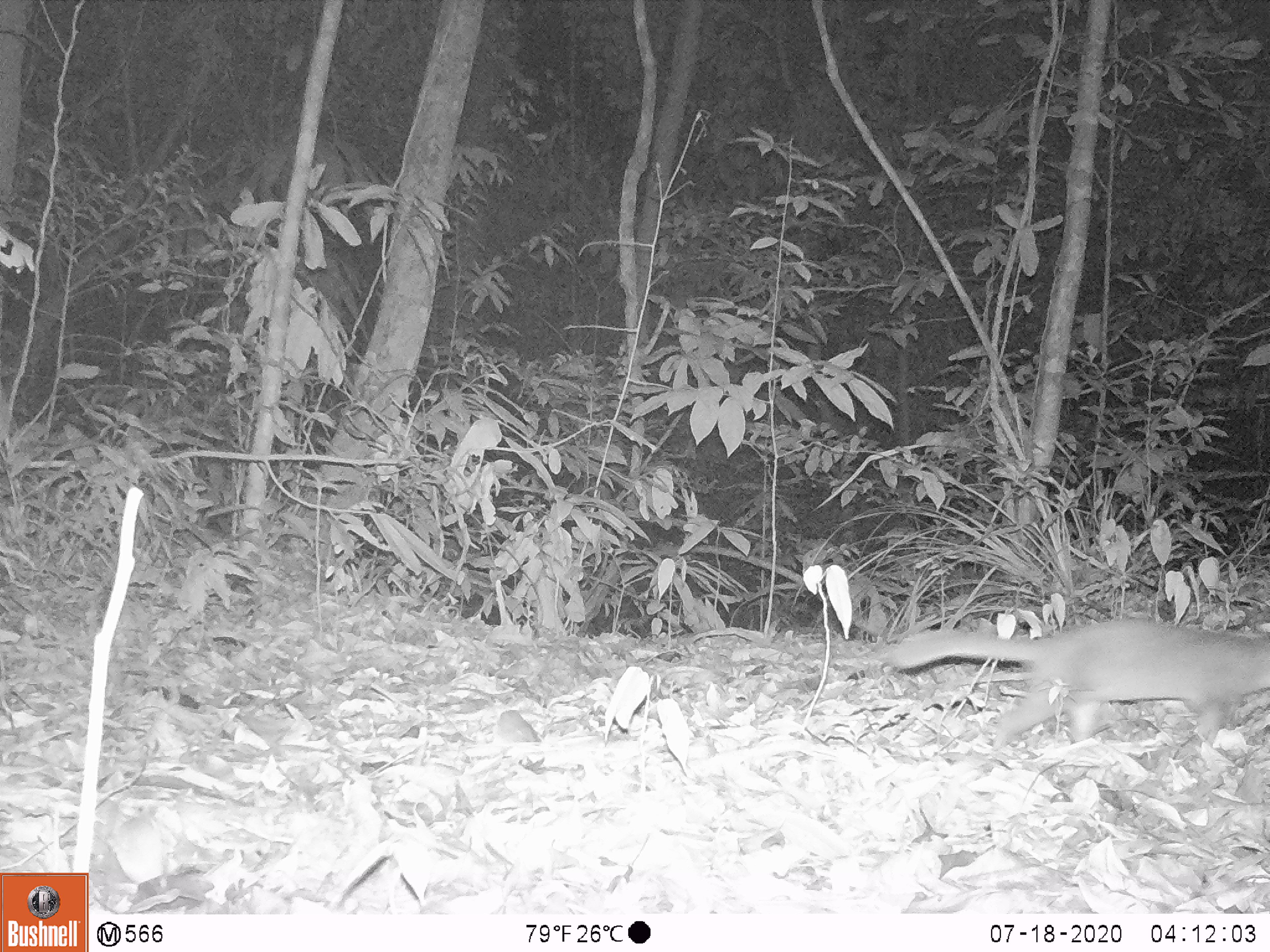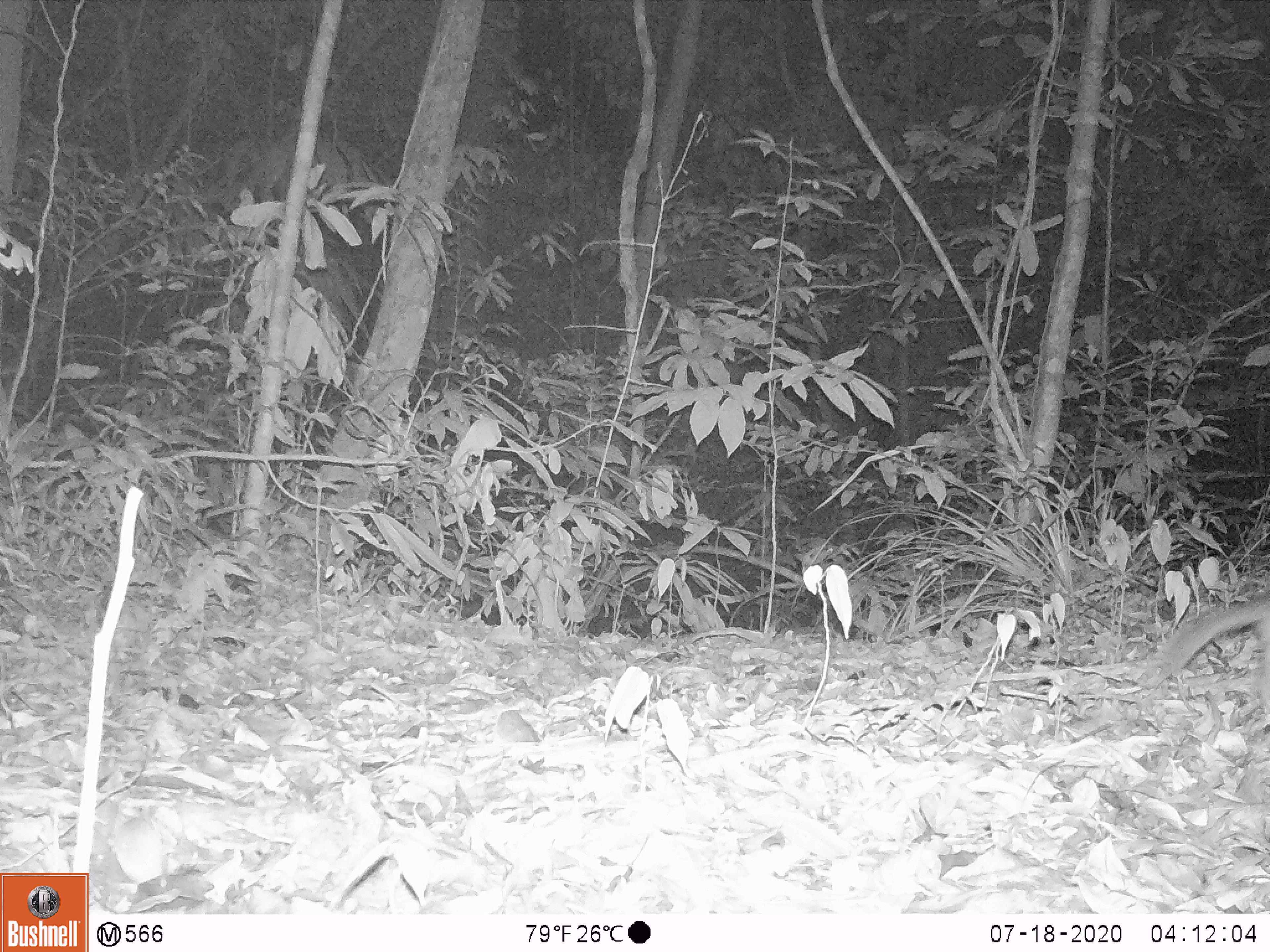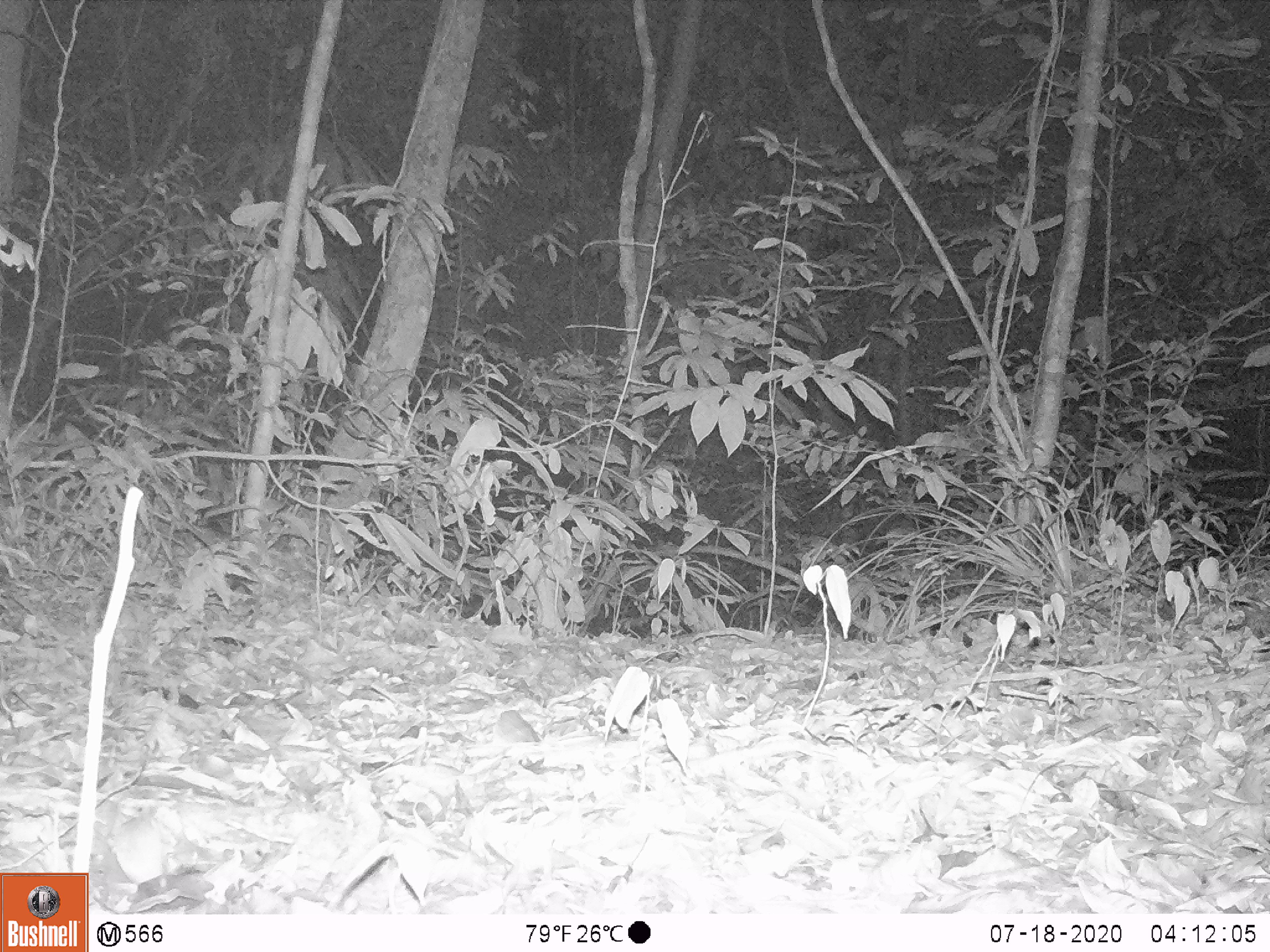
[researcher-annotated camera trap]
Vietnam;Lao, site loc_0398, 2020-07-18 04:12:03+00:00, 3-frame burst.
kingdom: Animalia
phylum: Chordata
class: Mammalia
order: Carnivora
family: Mustelidae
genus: Melogale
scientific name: Melogale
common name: ferret badger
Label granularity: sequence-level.